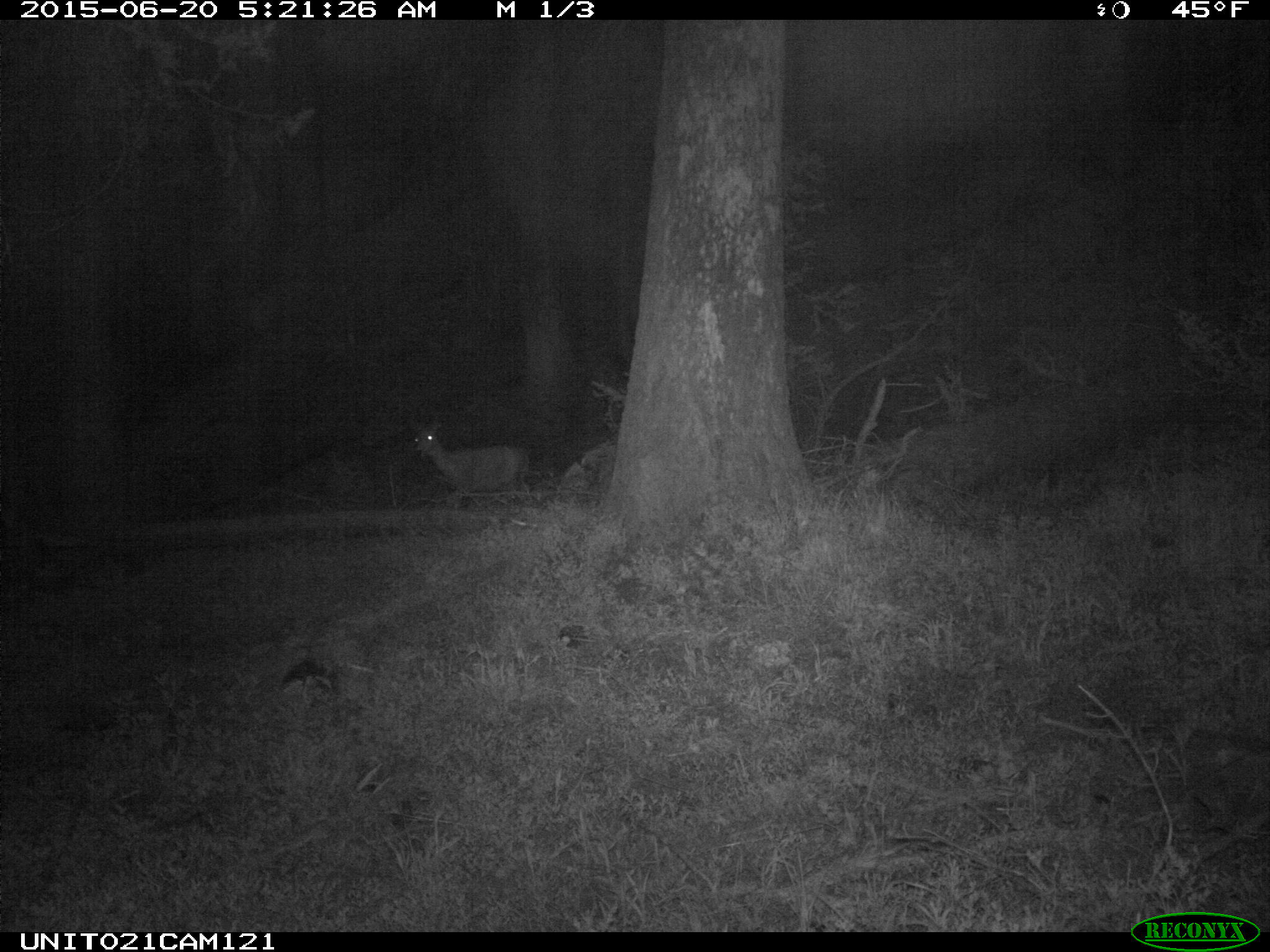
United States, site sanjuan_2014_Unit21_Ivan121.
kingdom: Animalia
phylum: Chordata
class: Mammalia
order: Artiodactyla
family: Cervidae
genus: Odocoileus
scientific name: Odocoileus hemionus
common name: mule deer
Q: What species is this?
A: Odocoileus hemionus (mule deer).